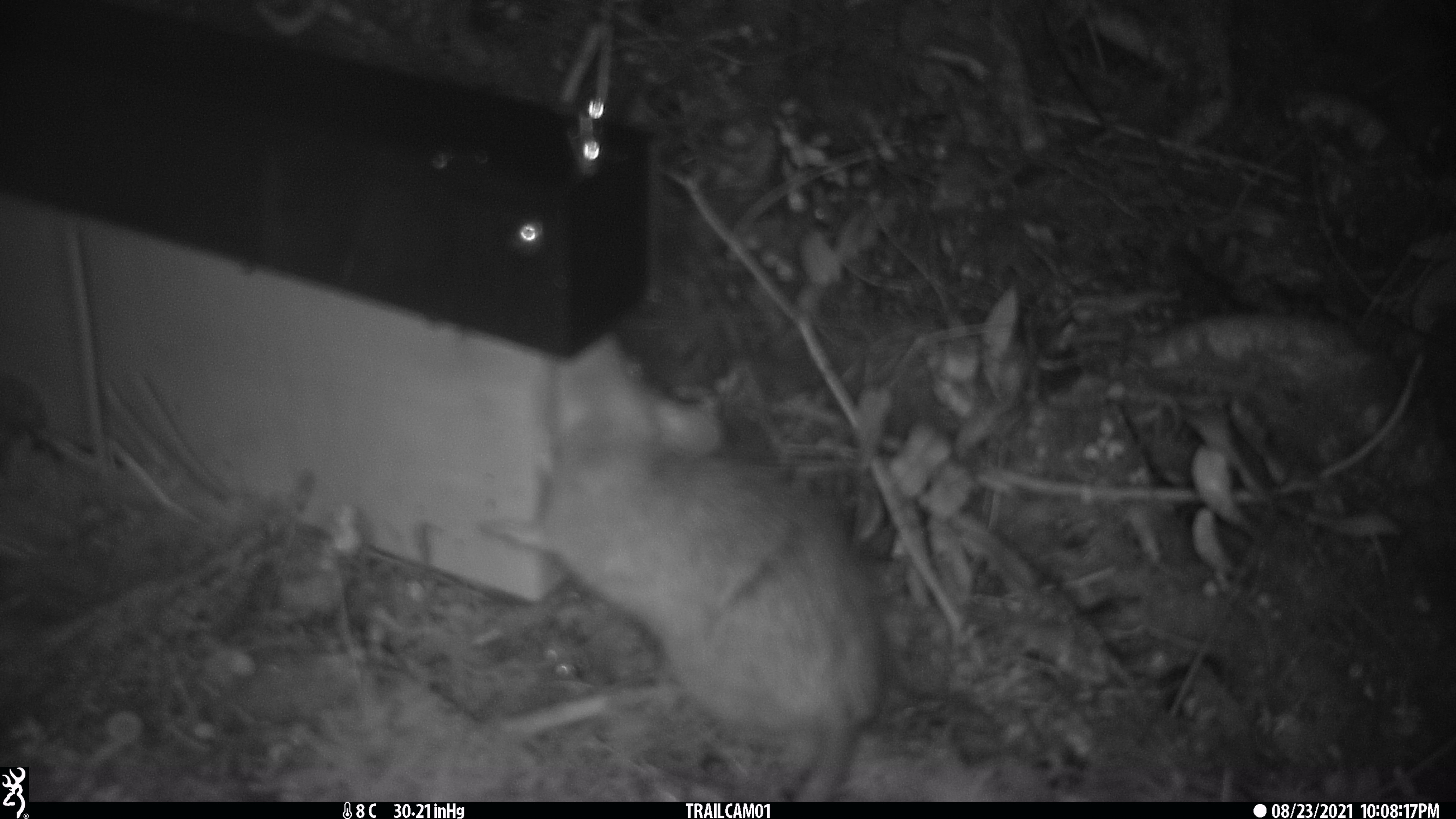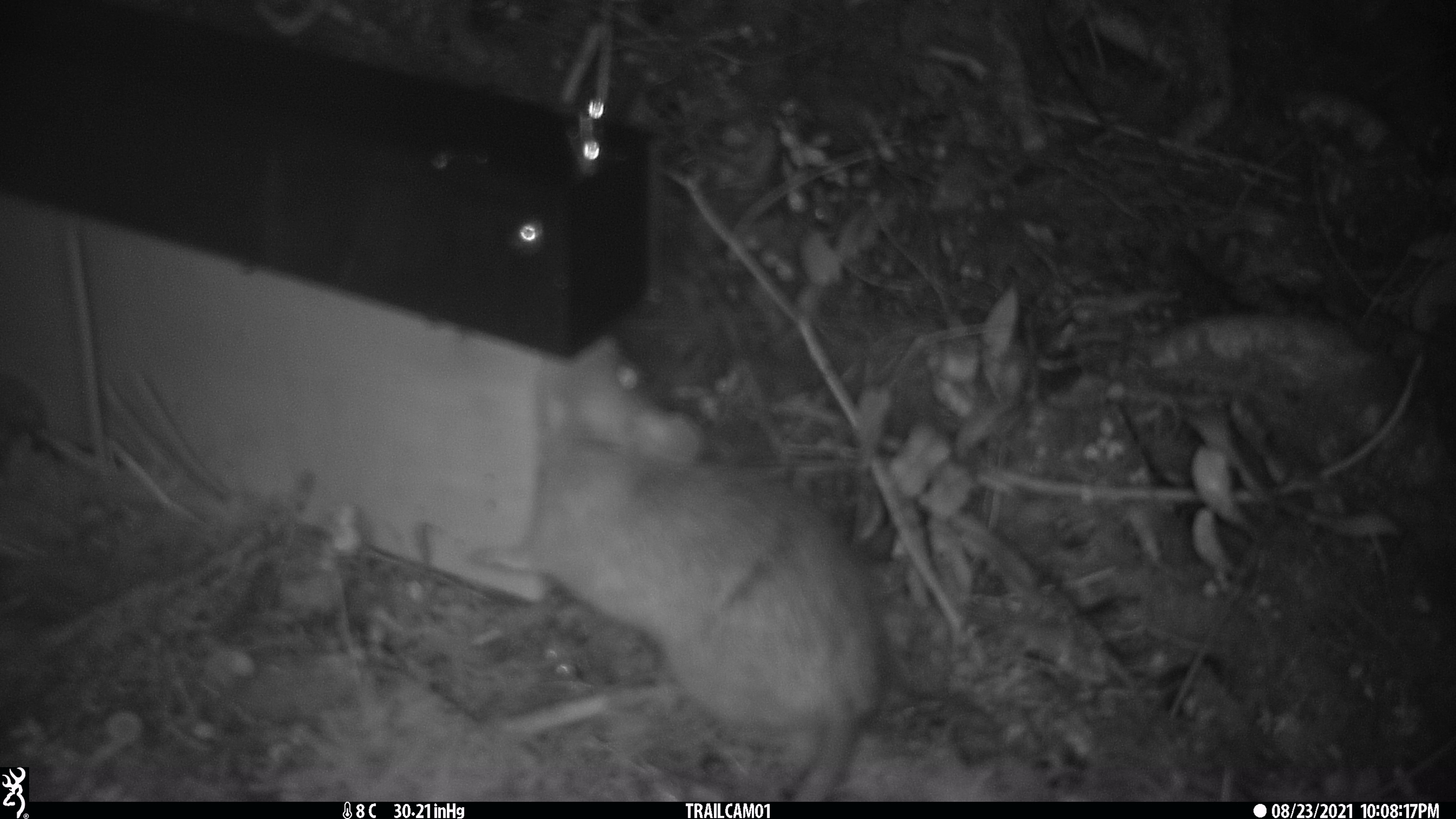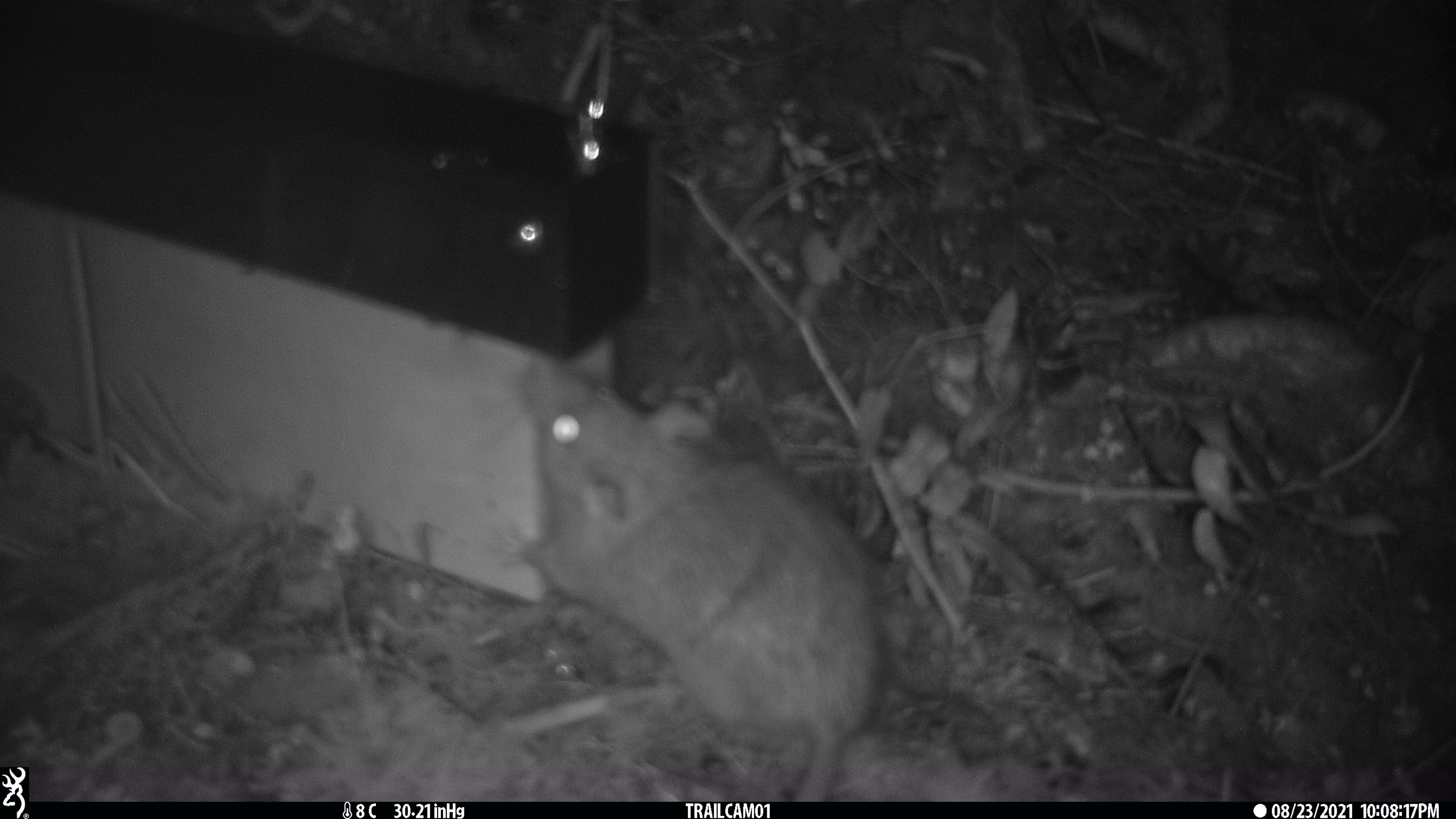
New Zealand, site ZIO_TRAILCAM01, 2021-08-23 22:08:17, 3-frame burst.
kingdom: Animalia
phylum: Chordata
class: Mammalia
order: Rodentia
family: Muridae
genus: Rattus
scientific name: Rattus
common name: rat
Rat (Rattus).